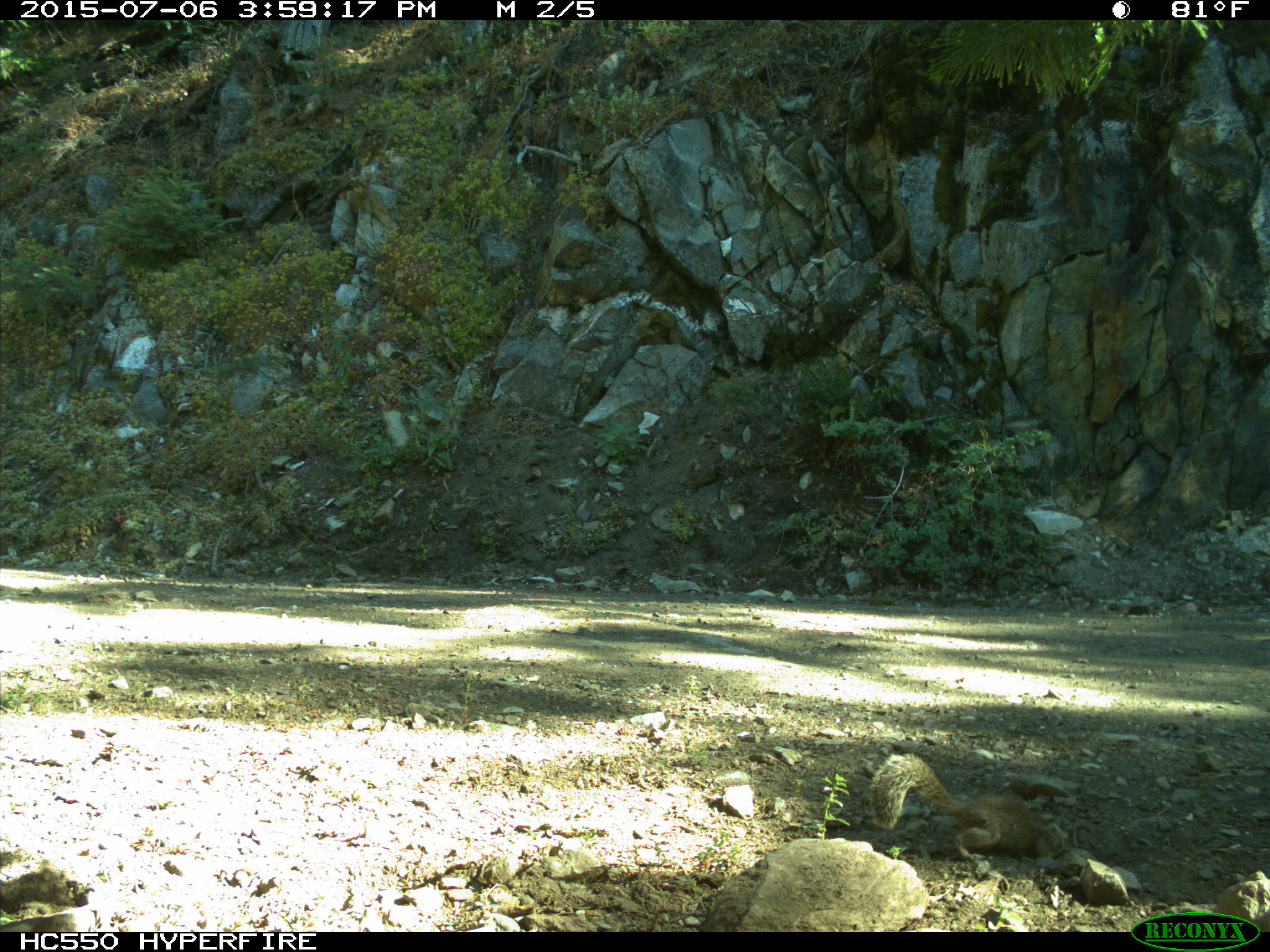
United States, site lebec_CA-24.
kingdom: Animalia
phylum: Chordata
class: Mammalia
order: Rodentia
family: Sciuridae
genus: Otospermophilus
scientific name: Otospermophilus beecheyi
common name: california ground squirrel